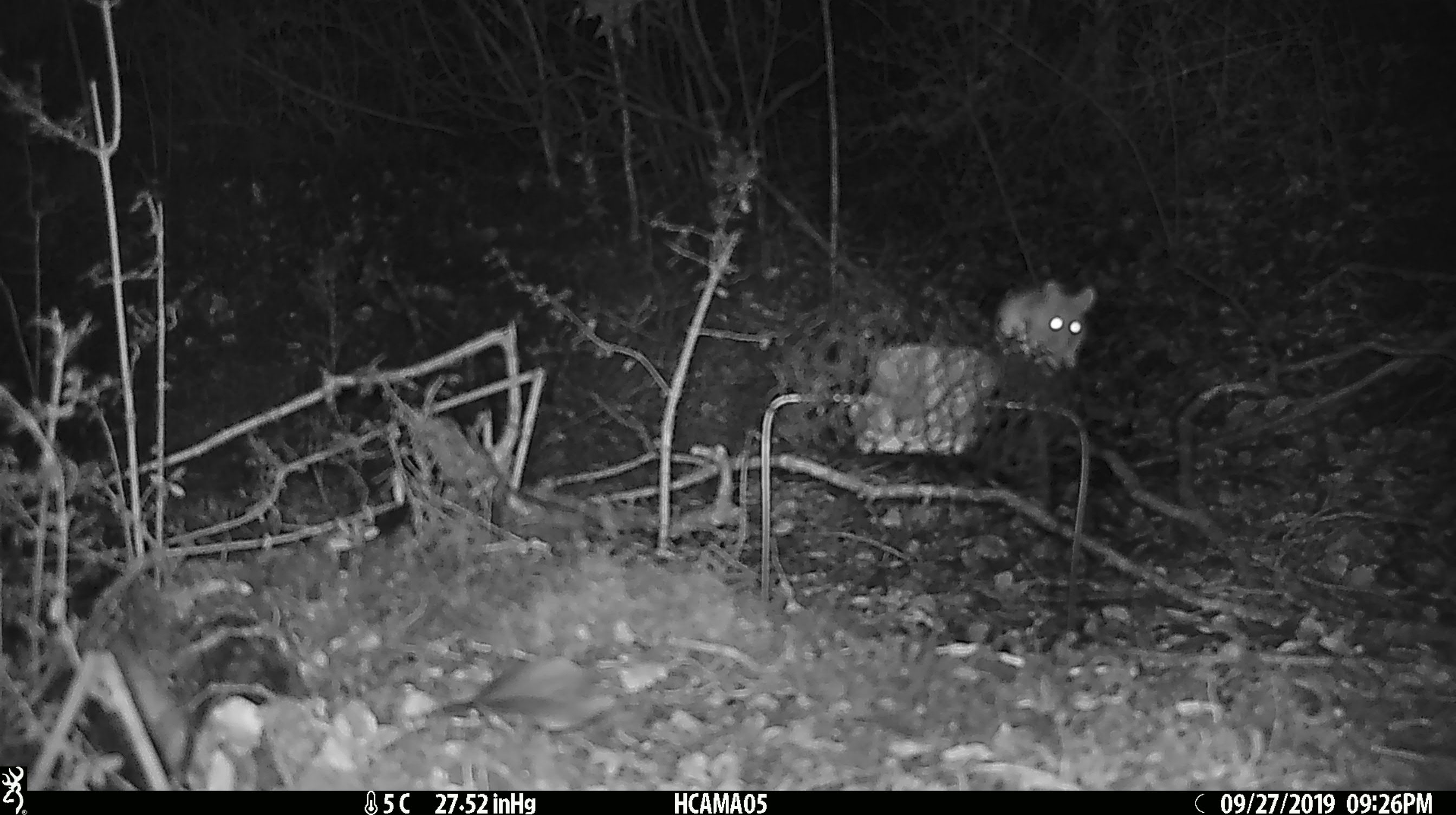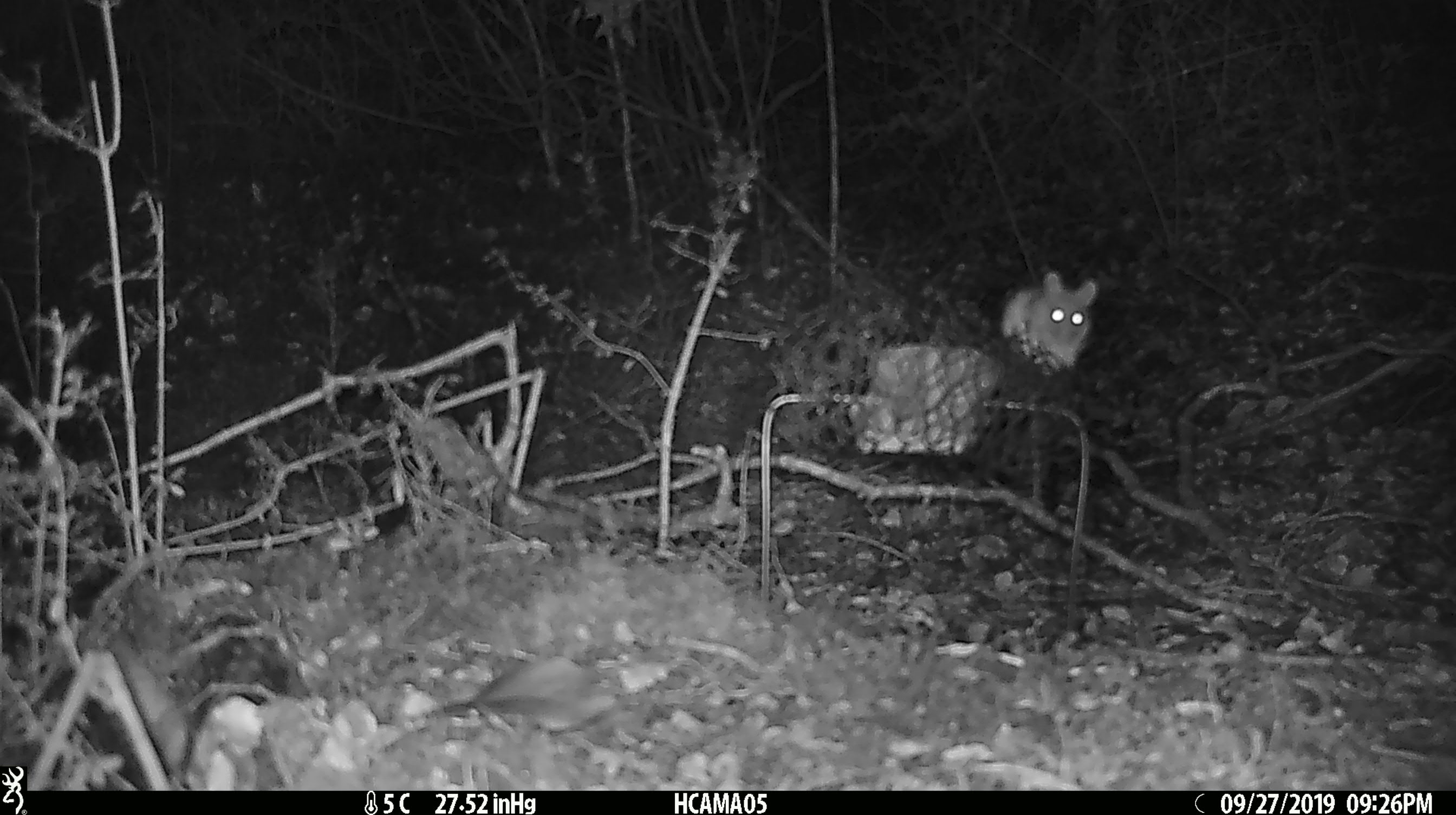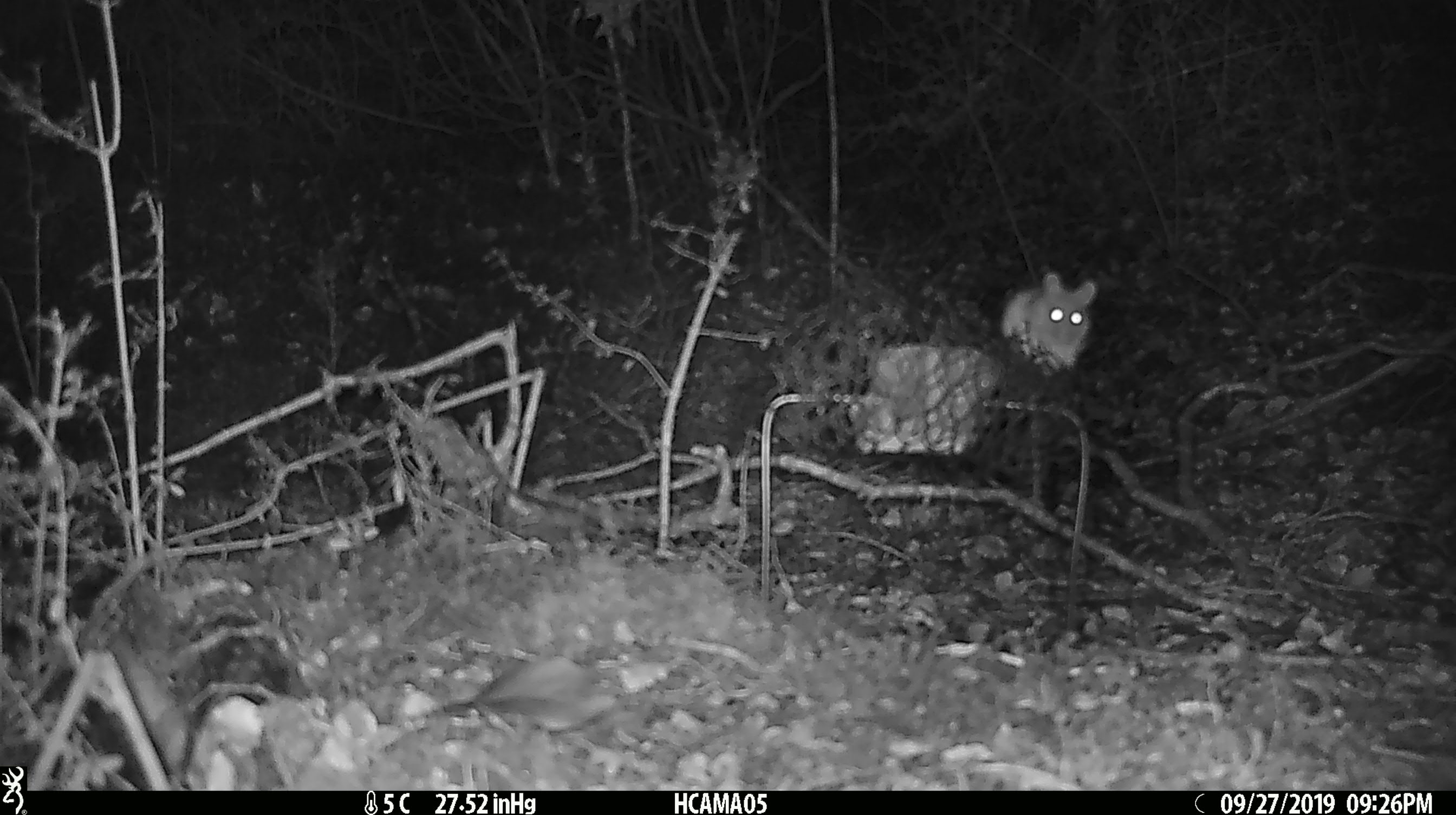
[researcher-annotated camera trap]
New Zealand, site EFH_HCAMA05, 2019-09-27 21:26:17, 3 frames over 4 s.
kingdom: Animalia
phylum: Chordata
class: Mammalia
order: Rodentia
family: Muridae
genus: Mus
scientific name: Mus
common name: mouse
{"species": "mouse (Mus)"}